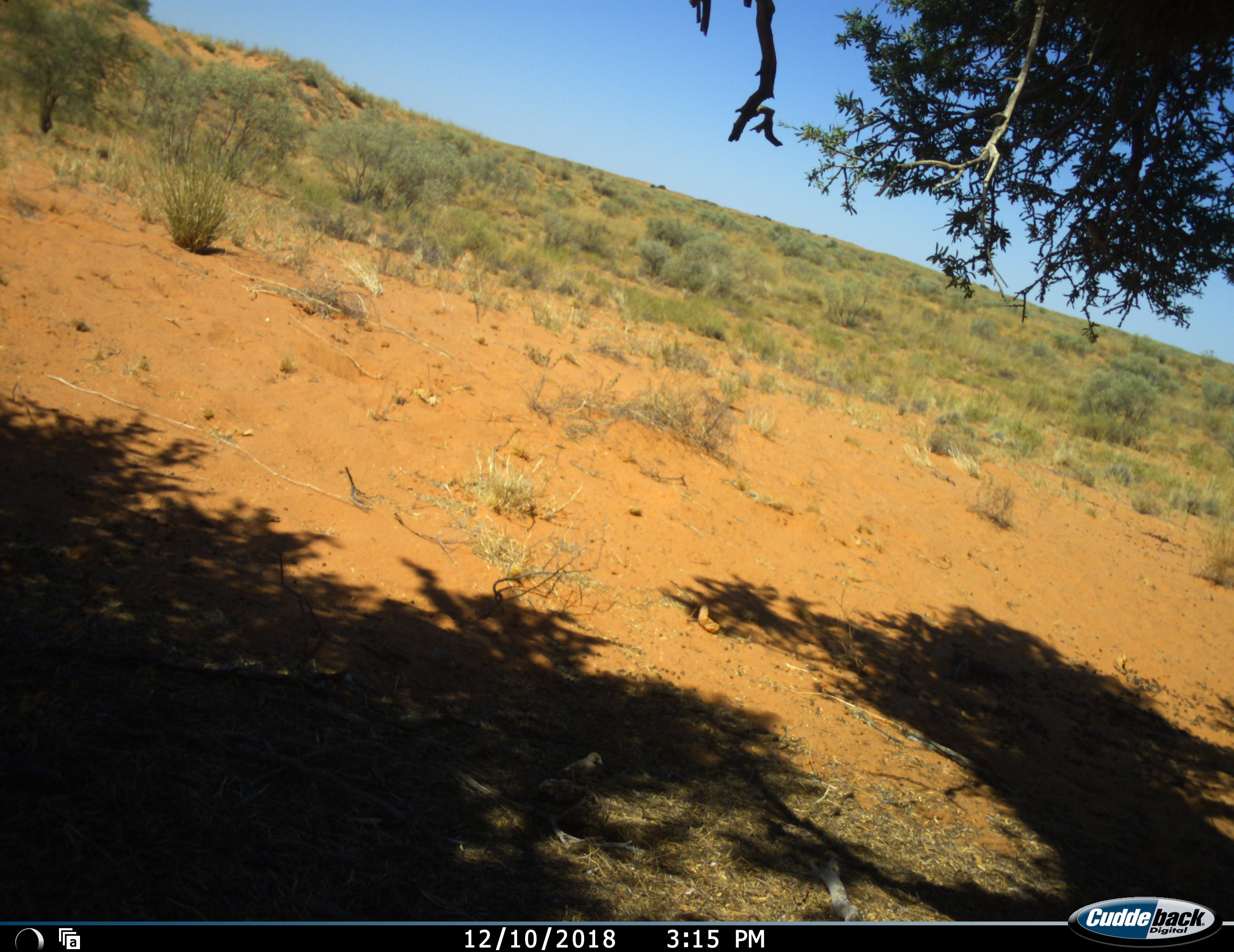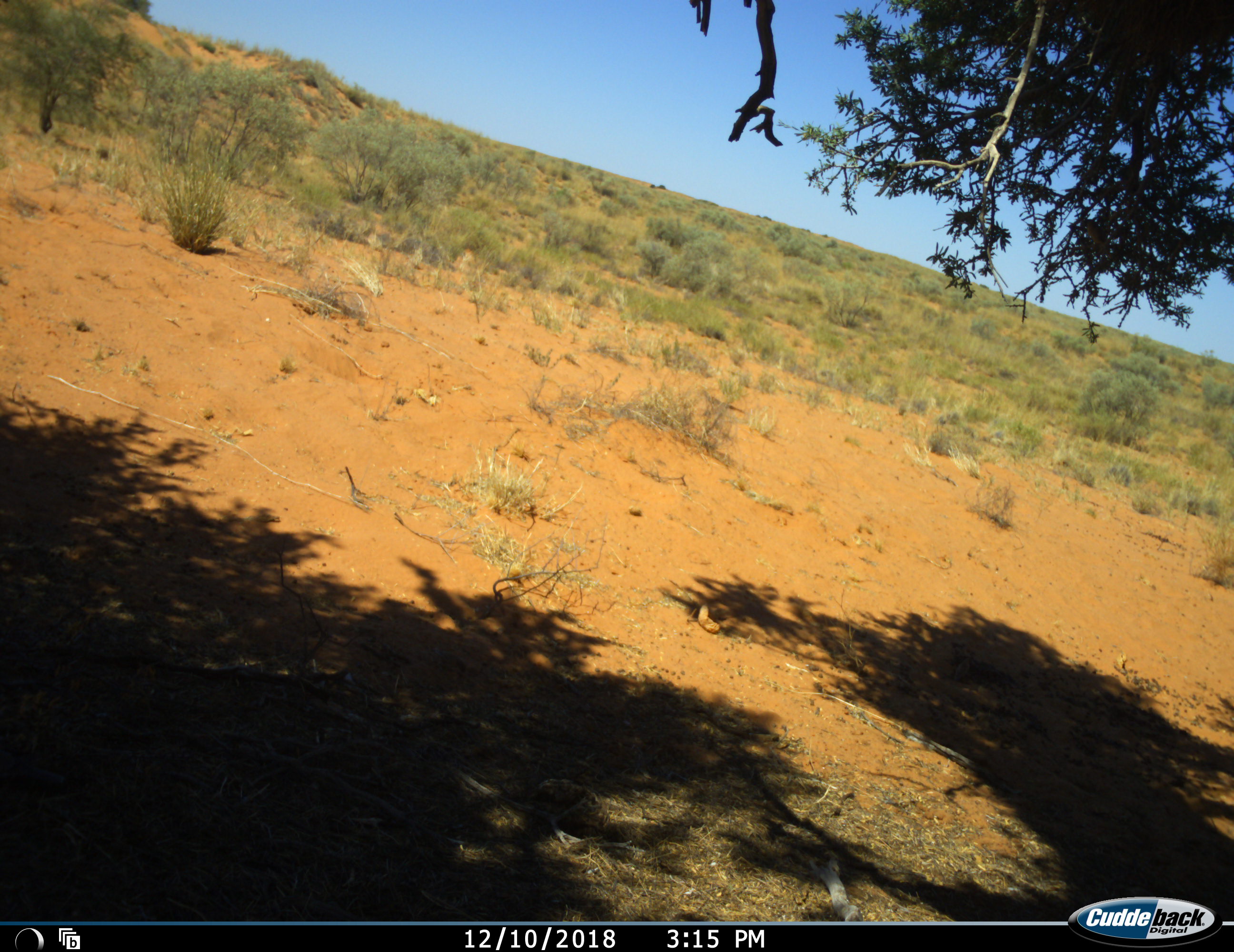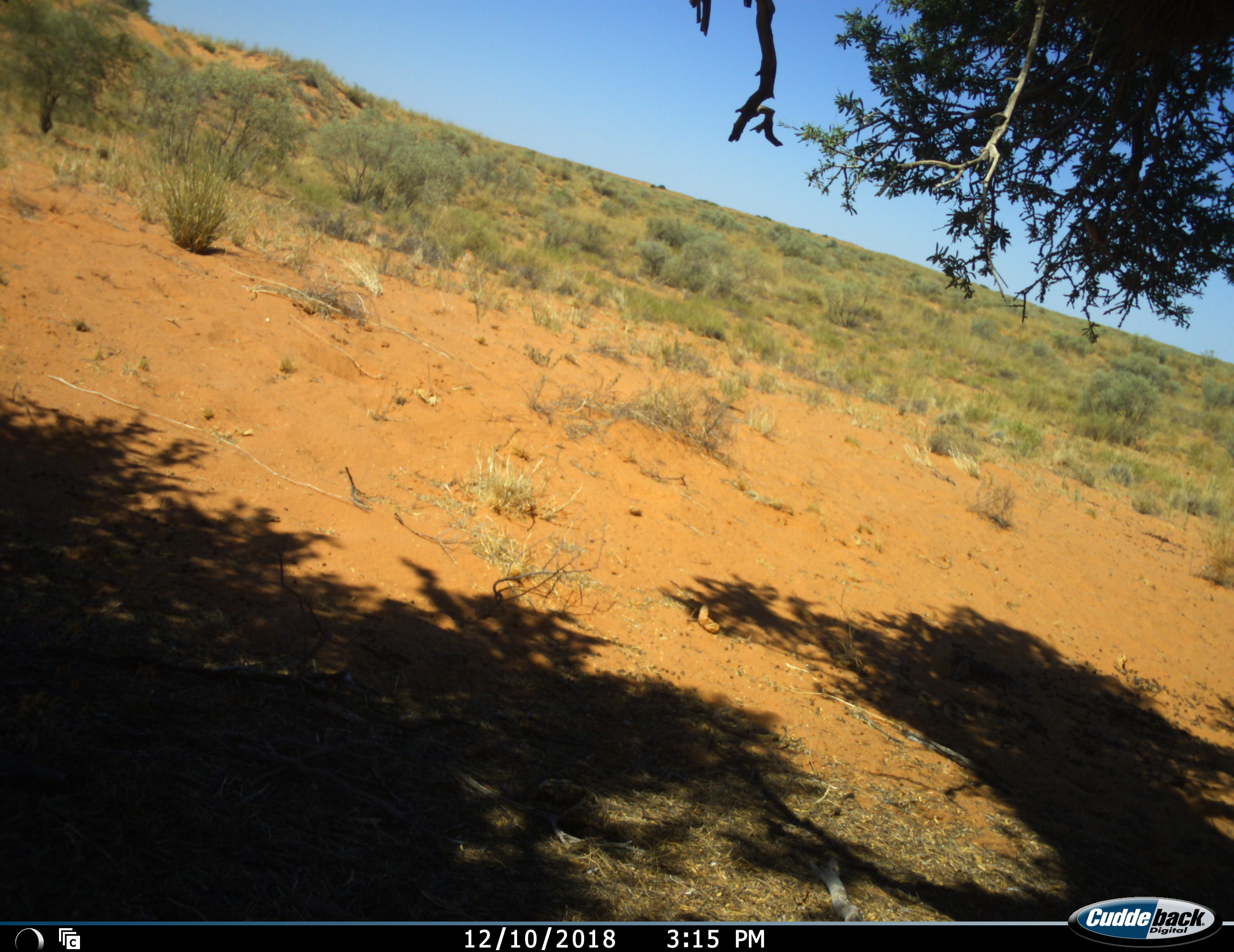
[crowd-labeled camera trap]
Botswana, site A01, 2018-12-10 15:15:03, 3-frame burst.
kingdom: Animalia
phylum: Chordata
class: Aves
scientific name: Aves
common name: bird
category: birdother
Birdother (bird) (Aves), count 2. Behavior (volunteer vote fractions): standing 0%, resting 0%, moving 100%, interacting 0%. Young present (vote fraction): 9%. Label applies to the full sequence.